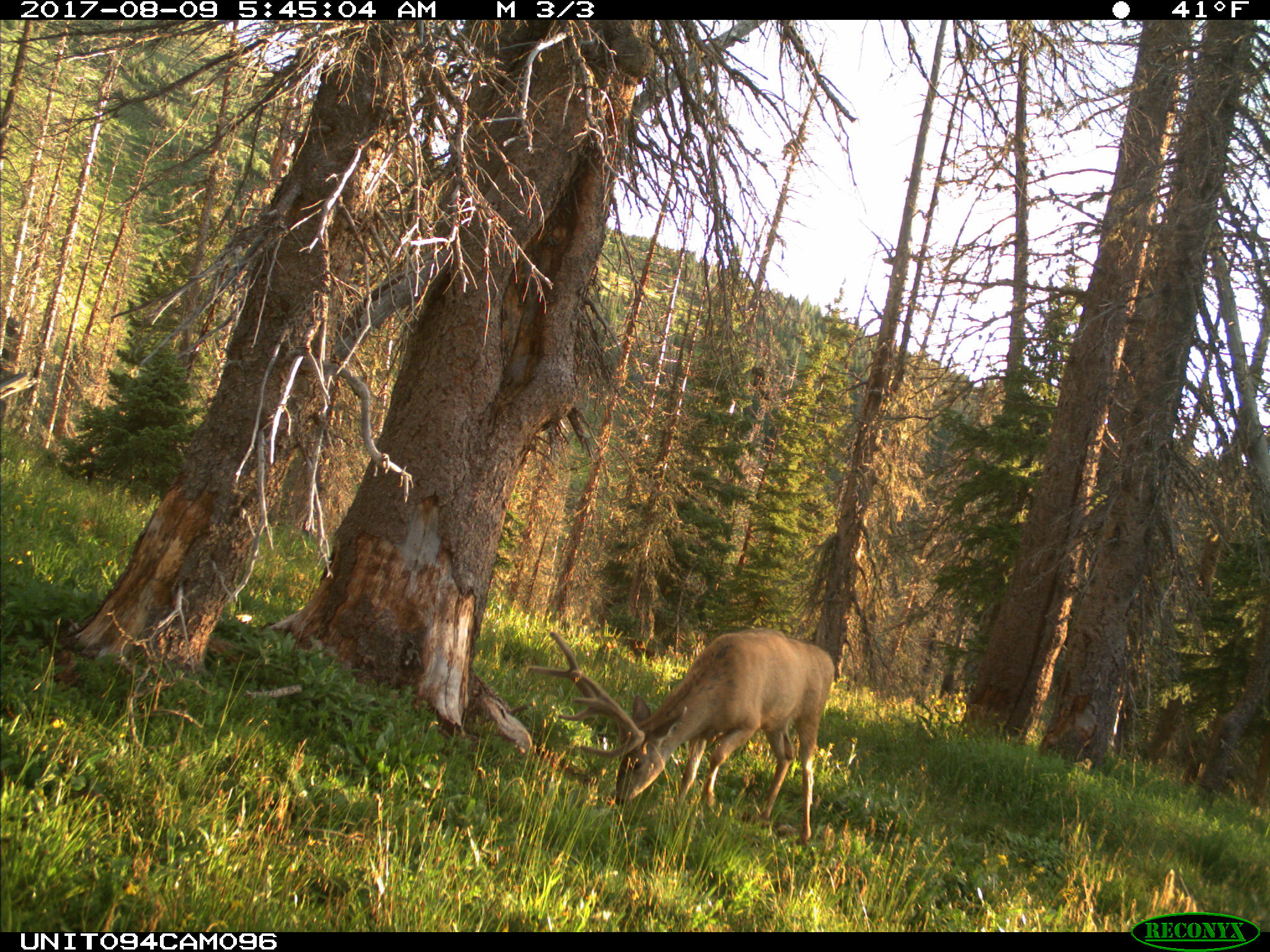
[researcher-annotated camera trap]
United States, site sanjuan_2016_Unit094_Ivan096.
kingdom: Animalia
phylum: Chordata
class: Mammalia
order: Artiodactyla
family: Cervidae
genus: Odocoileus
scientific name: Odocoileus hemionus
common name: mule deer